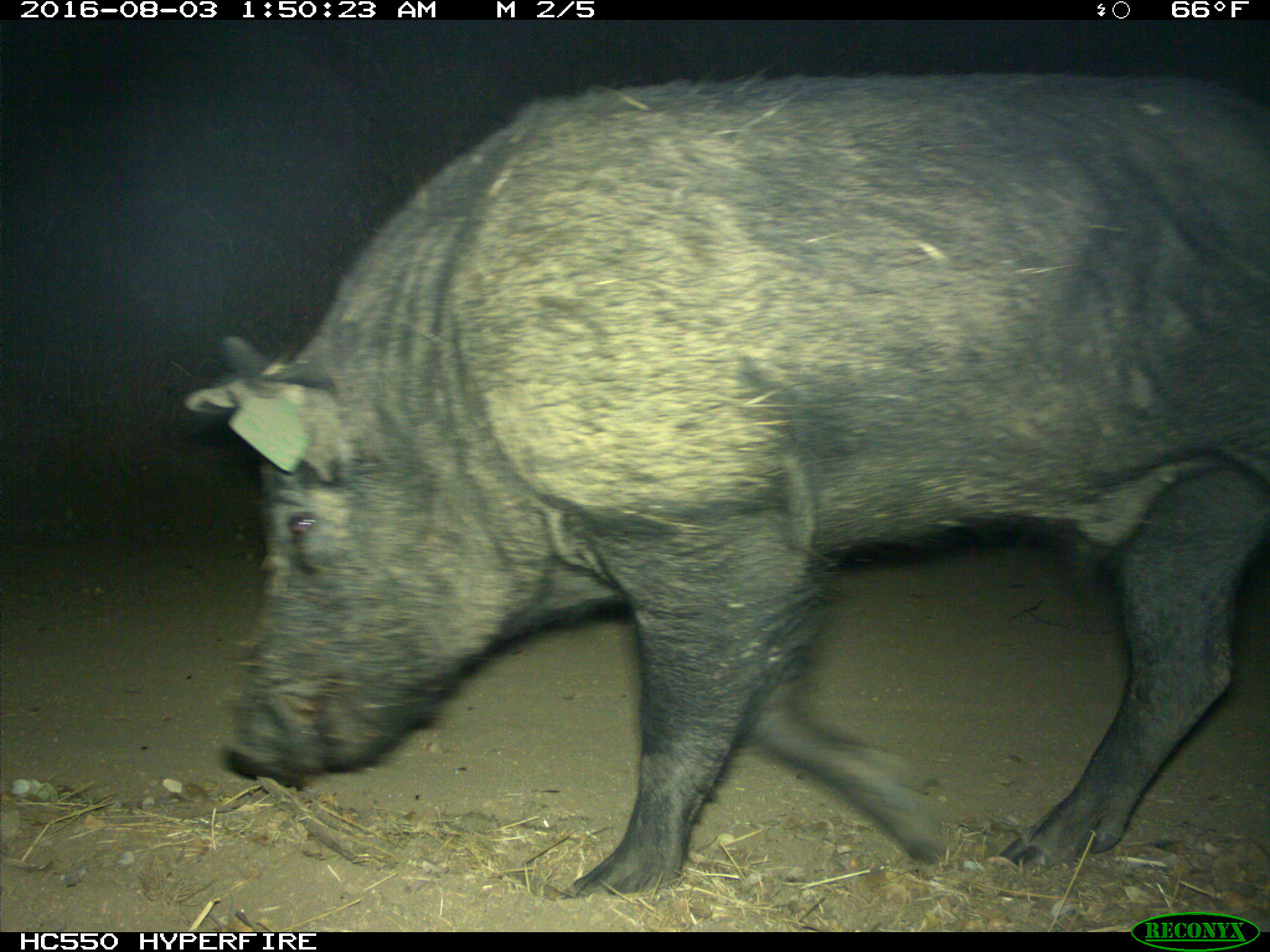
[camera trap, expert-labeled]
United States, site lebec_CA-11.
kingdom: Animalia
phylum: Chordata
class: Mammalia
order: Artiodactyla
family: Suidae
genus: Sus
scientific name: Sus scrofa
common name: wild boar